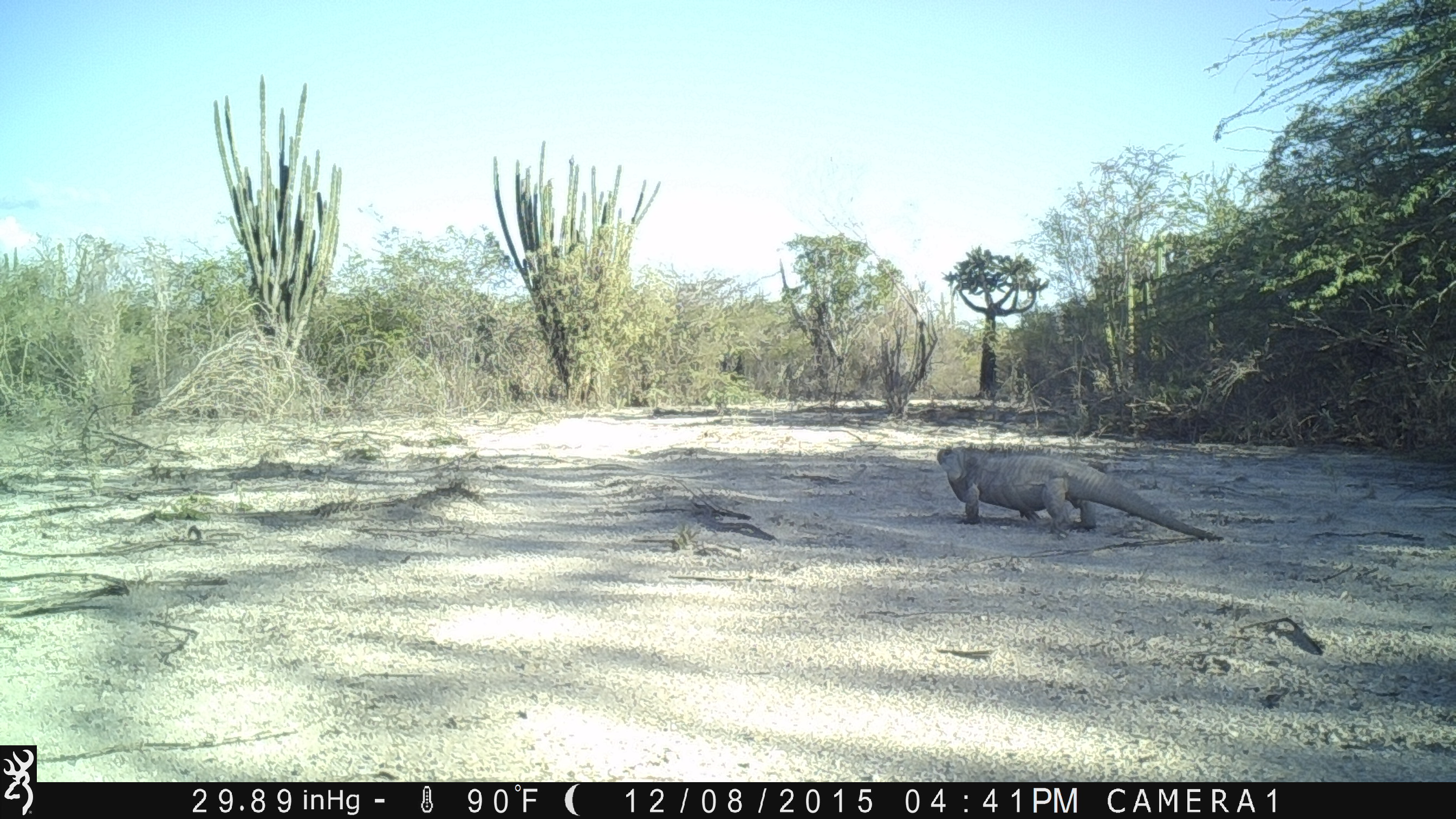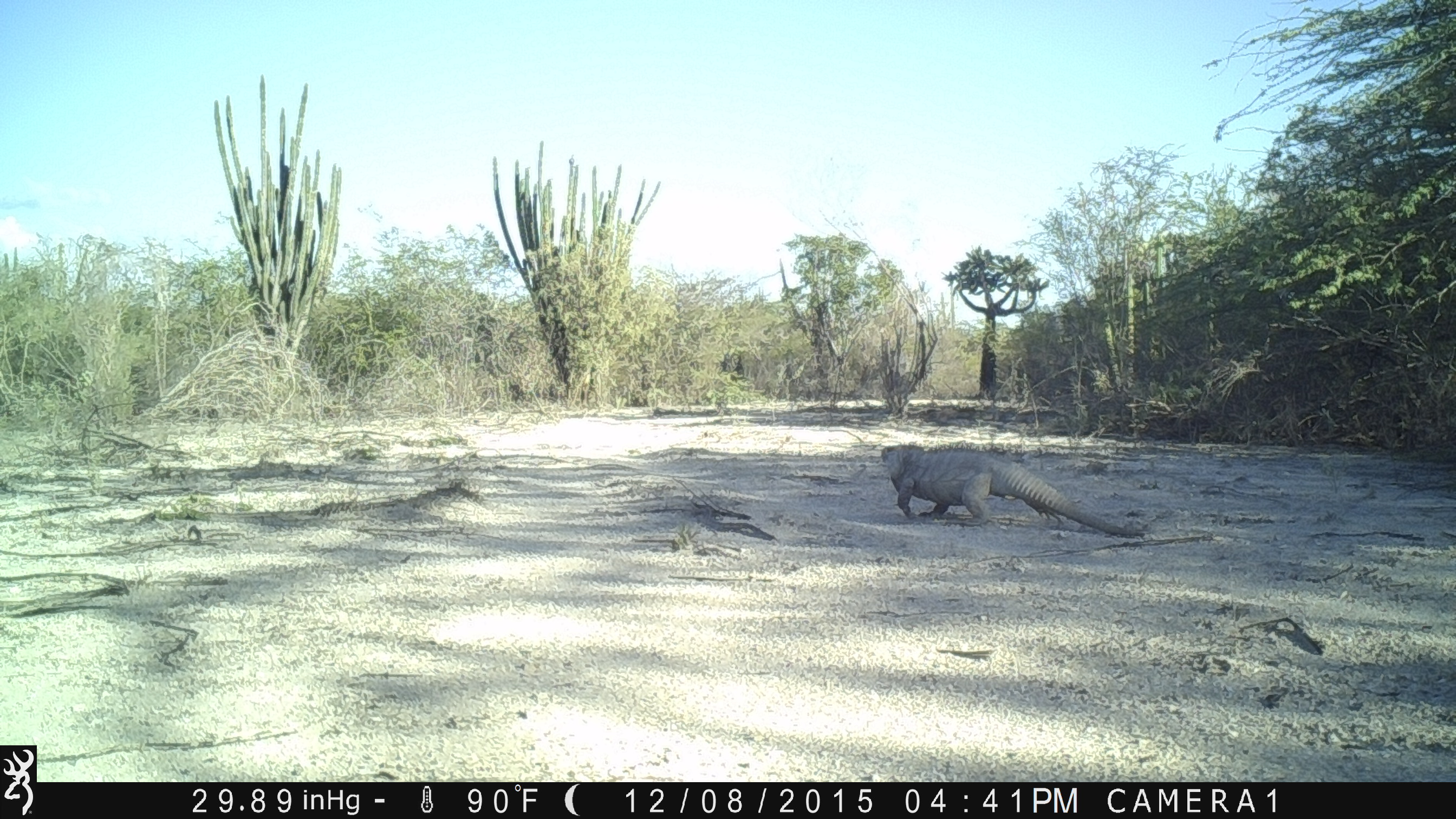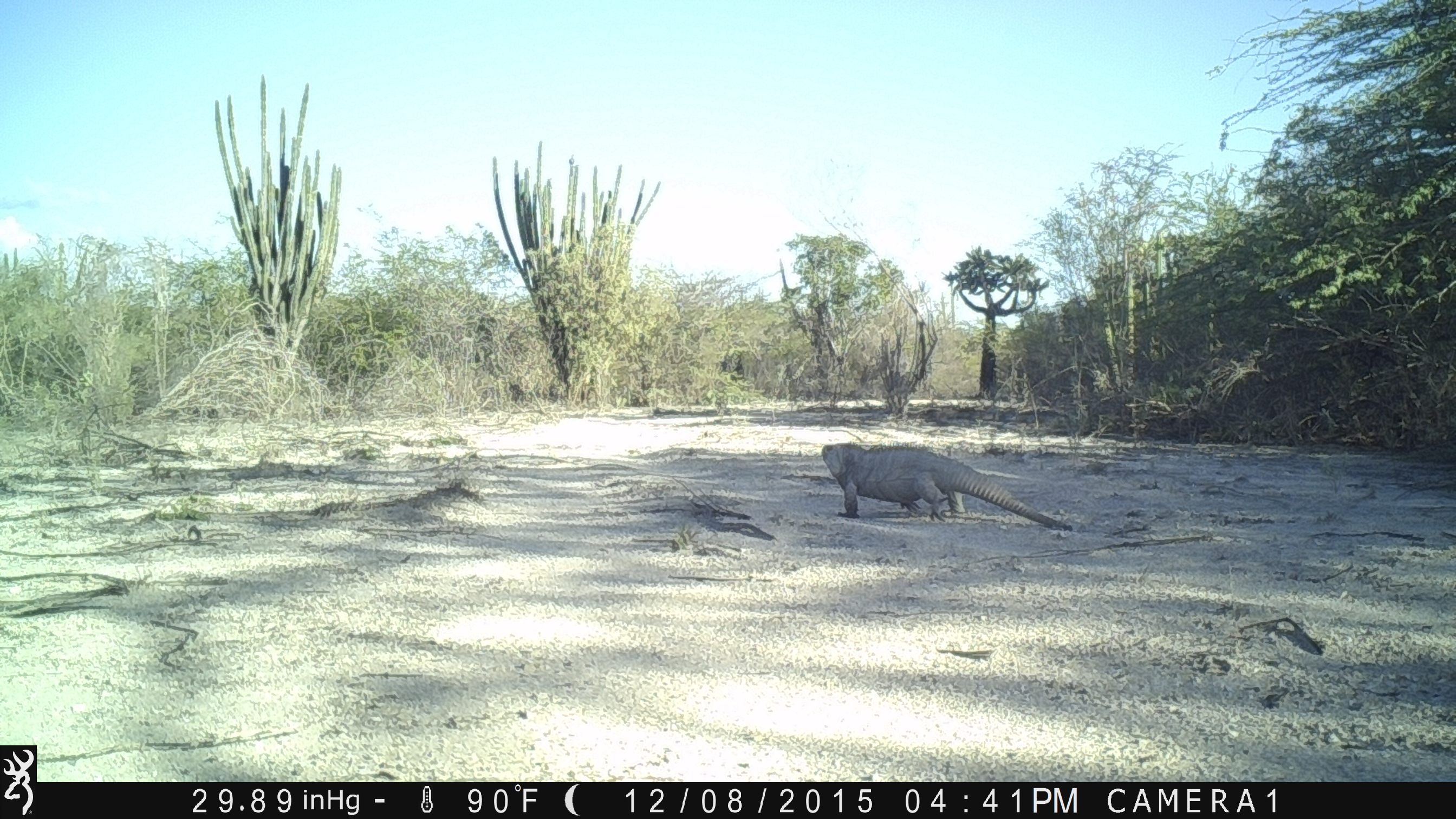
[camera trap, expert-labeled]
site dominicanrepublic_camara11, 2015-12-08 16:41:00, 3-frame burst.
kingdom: Animalia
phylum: Chordata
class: Reptilia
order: Squamata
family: Iguanidae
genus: Iguana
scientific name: Iguana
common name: typical iguanas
Iguana (typical iguanas).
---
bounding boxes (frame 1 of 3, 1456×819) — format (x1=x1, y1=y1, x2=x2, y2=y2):
iguana: (x1=932, y1=442, x2=1219, y2=539)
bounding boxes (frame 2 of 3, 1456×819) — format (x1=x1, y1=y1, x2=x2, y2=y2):
iguana: (x1=878, y1=442, x2=1134, y2=536)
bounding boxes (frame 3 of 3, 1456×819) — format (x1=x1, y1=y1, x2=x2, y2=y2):
iguana: (x1=816, y1=439, x2=1069, y2=530)